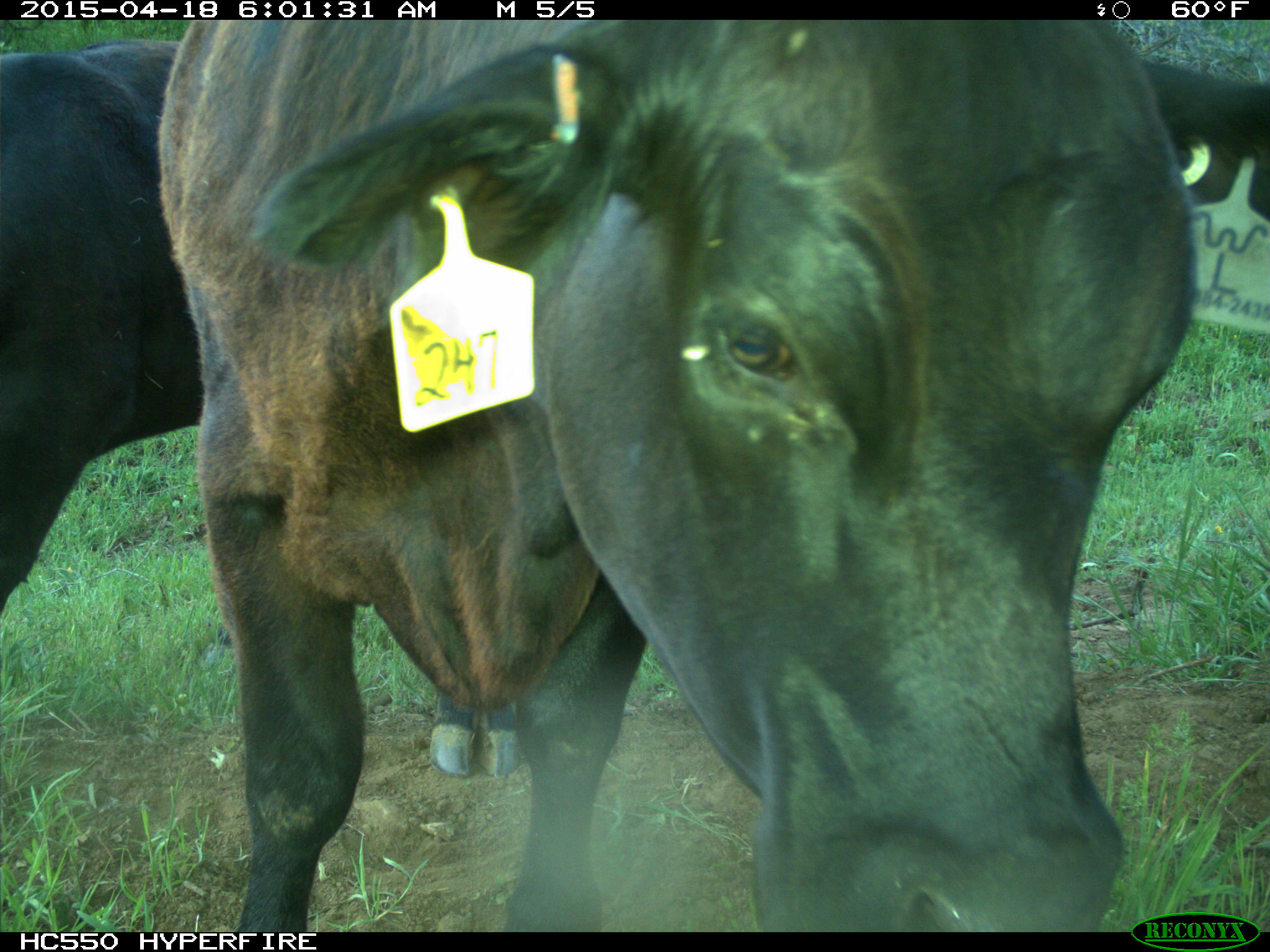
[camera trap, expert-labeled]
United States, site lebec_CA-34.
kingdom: Animalia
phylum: Chordata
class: Mammalia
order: Artiodactyla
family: Bovidae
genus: Bos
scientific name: Bos taurus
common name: domestic cow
Bos taurus (domestic cow).